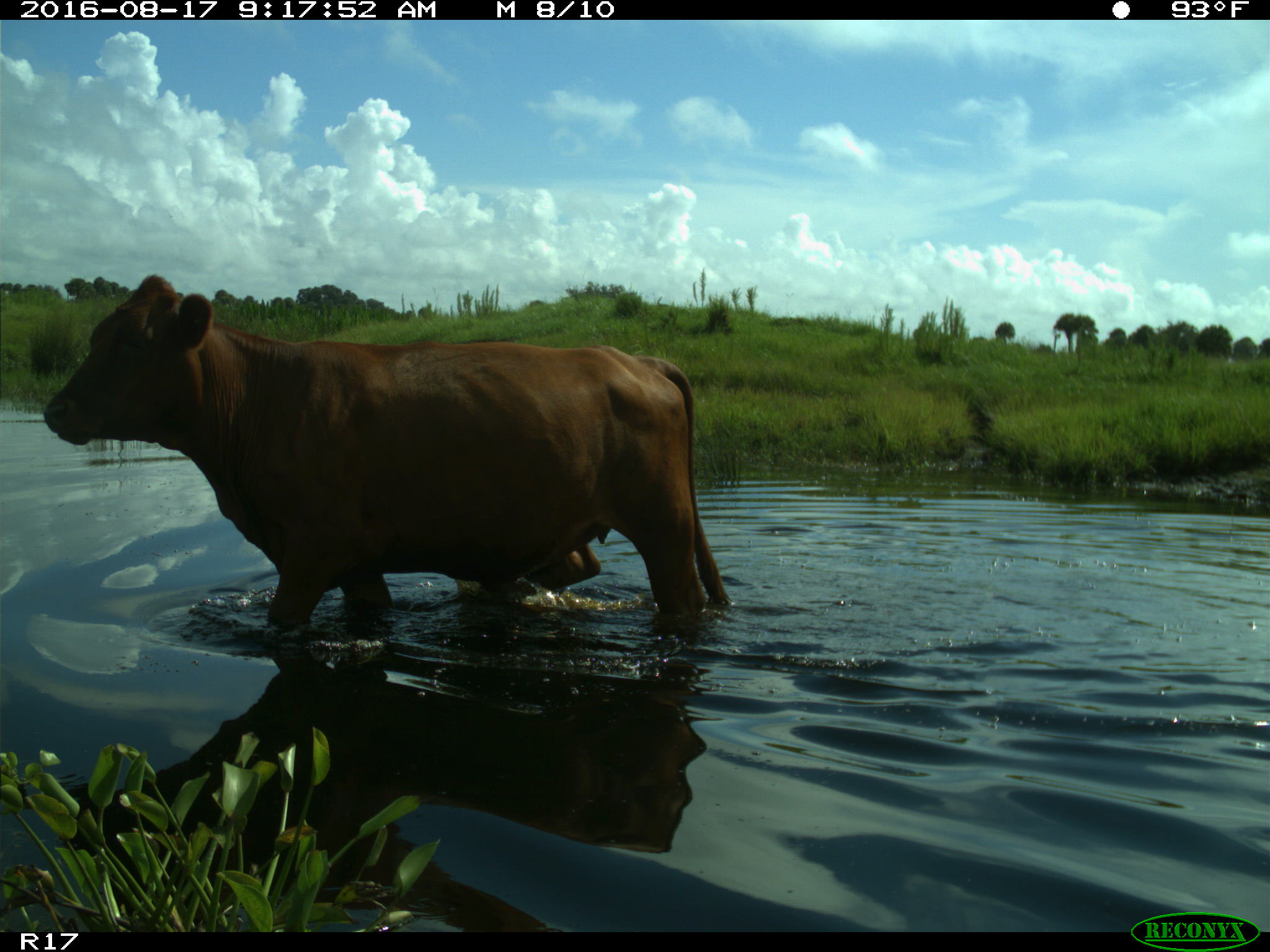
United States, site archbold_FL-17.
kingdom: Animalia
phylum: Chordata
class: Mammalia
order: Artiodactyla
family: Bovidae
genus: Bos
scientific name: Bos taurus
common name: domestic cow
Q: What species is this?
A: Bos taurus (domestic cow).